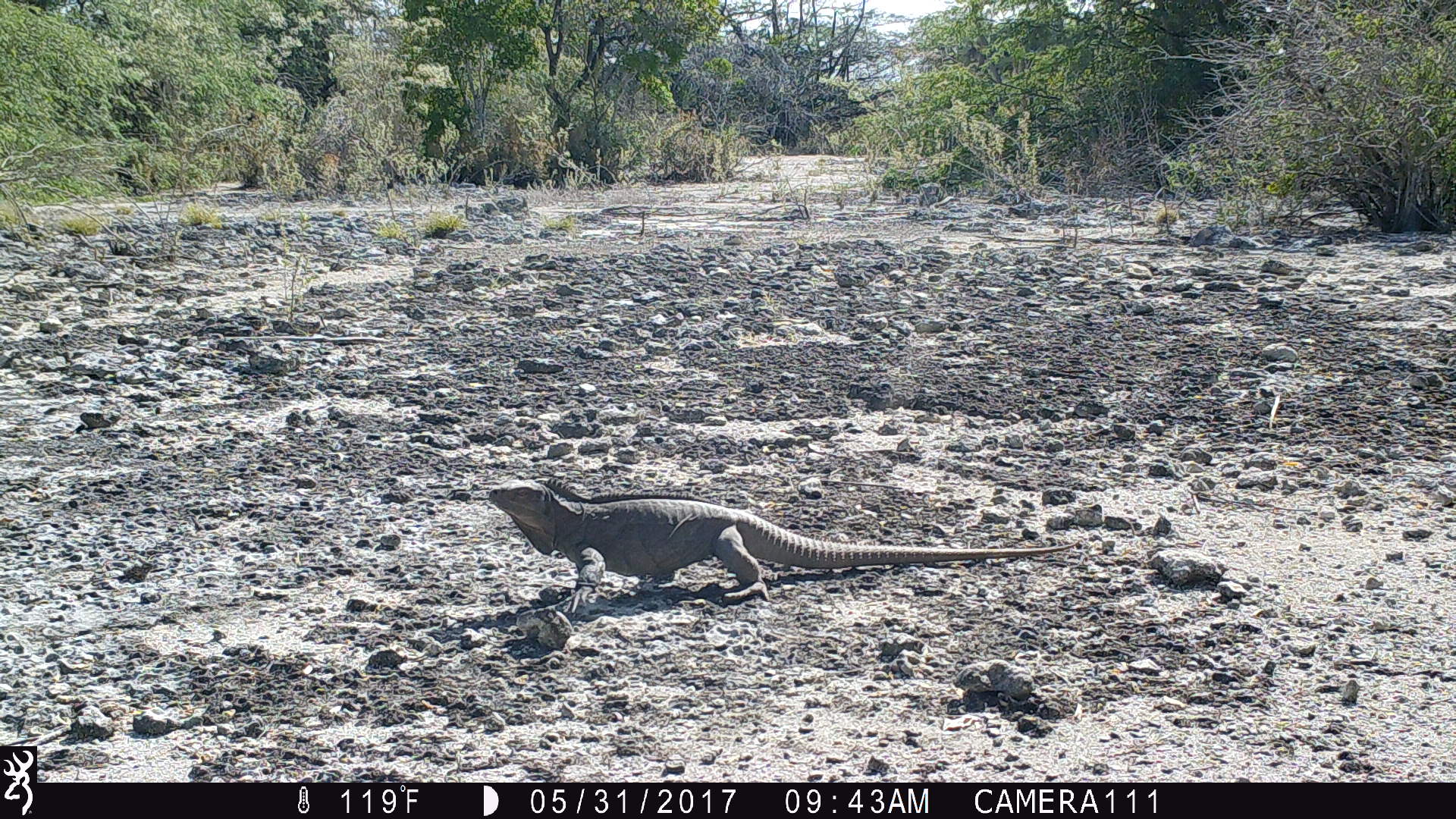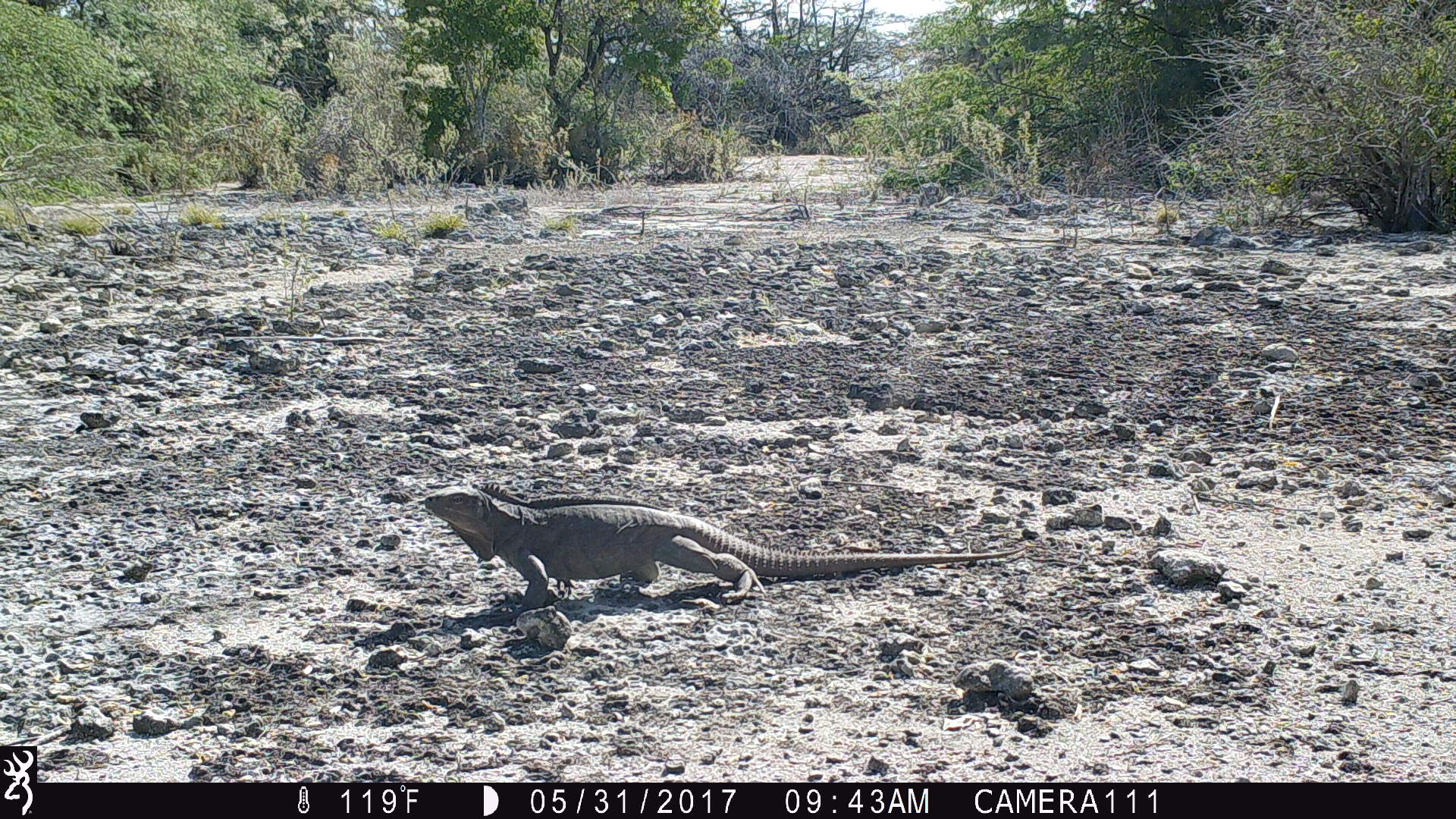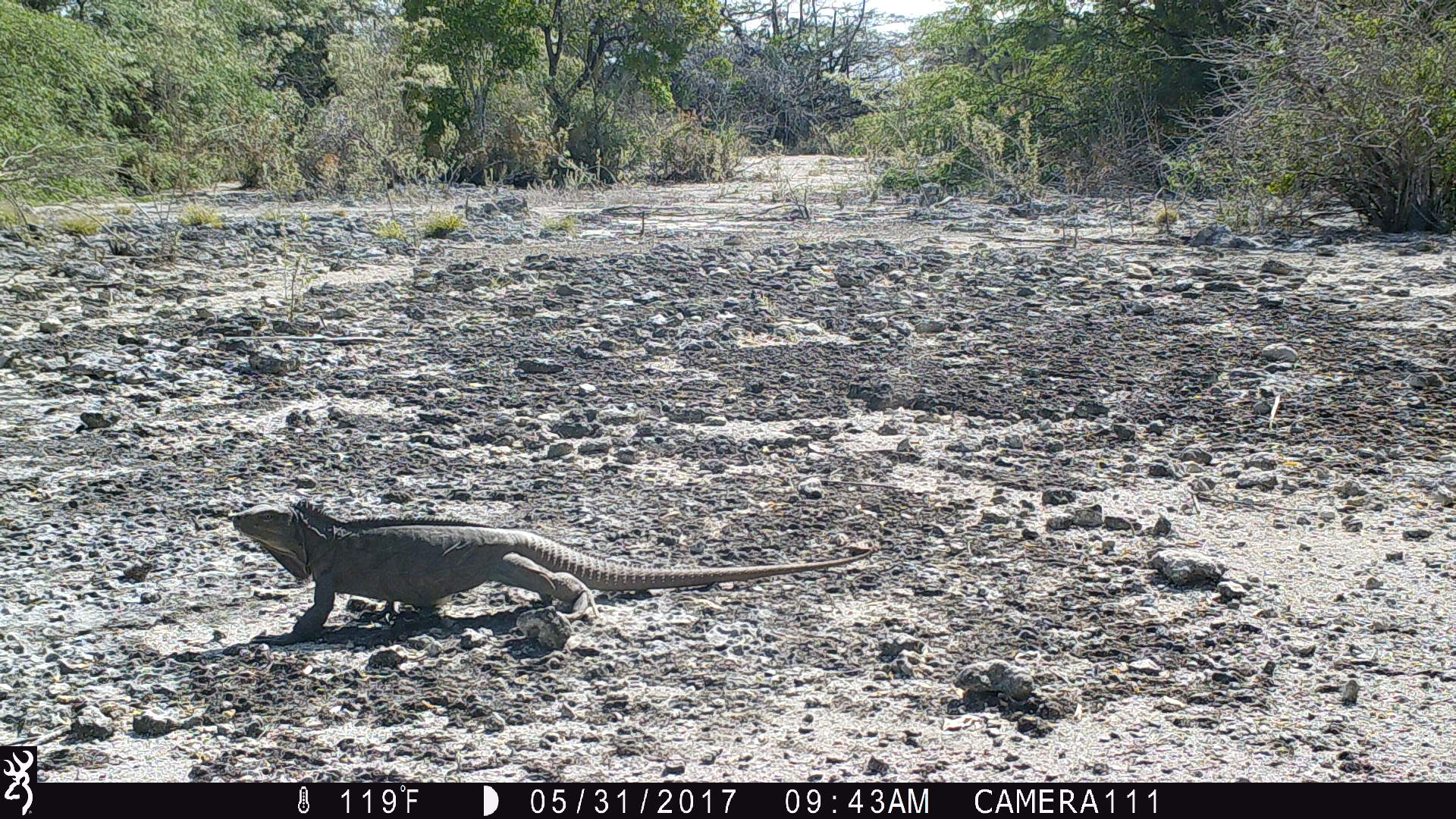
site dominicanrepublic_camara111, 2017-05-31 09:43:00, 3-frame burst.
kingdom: Animalia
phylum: Chordata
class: Reptilia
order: Squamata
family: Iguanidae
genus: Iguana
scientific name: Iguana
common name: typical iguanas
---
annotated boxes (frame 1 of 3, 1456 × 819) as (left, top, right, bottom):
iguana: (476, 481, 1081, 616)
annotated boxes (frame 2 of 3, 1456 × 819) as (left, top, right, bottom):
iguana: (409, 488, 1016, 620)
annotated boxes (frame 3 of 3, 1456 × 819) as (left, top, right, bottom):
iguana: (230, 505, 871, 636)